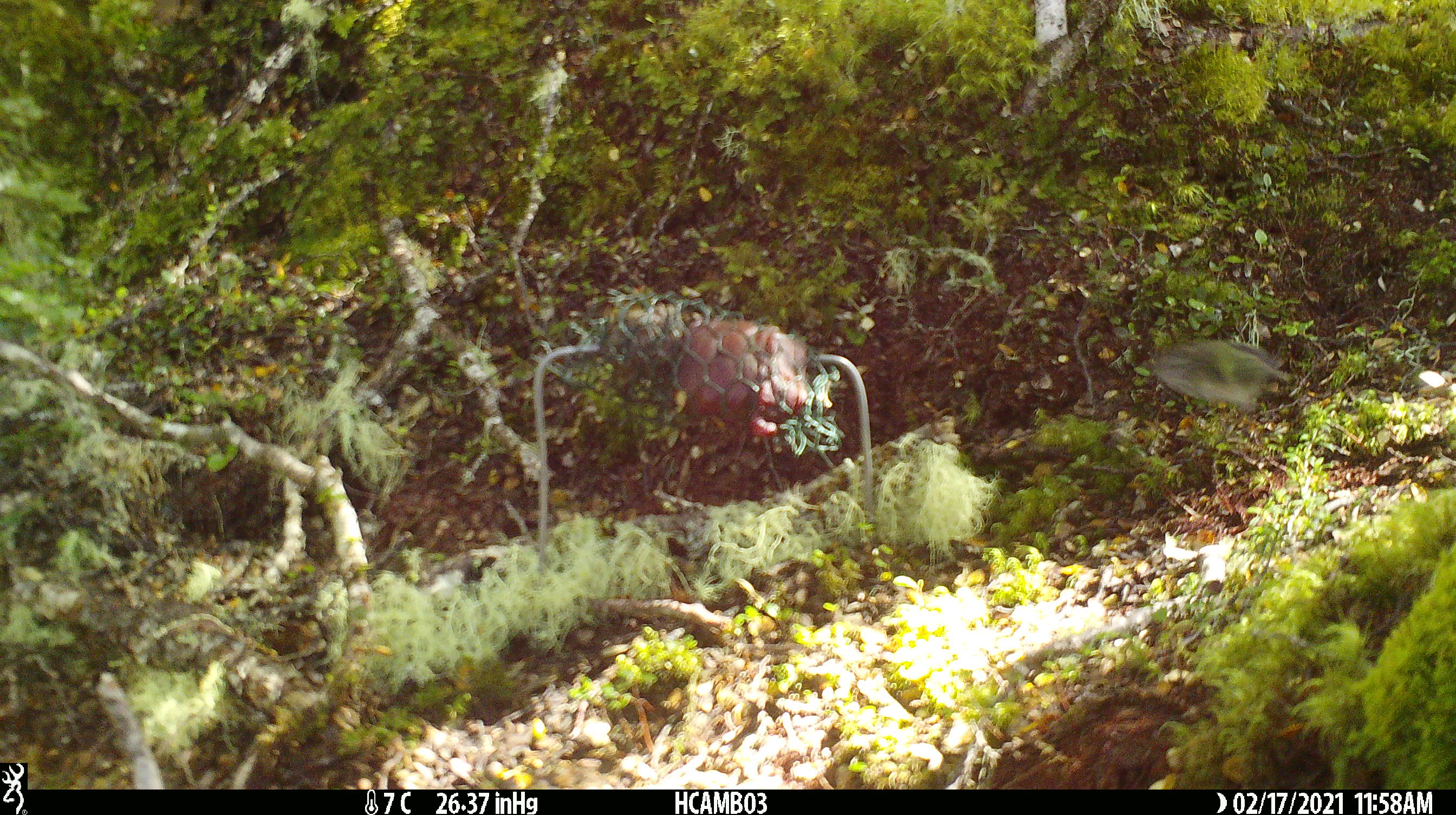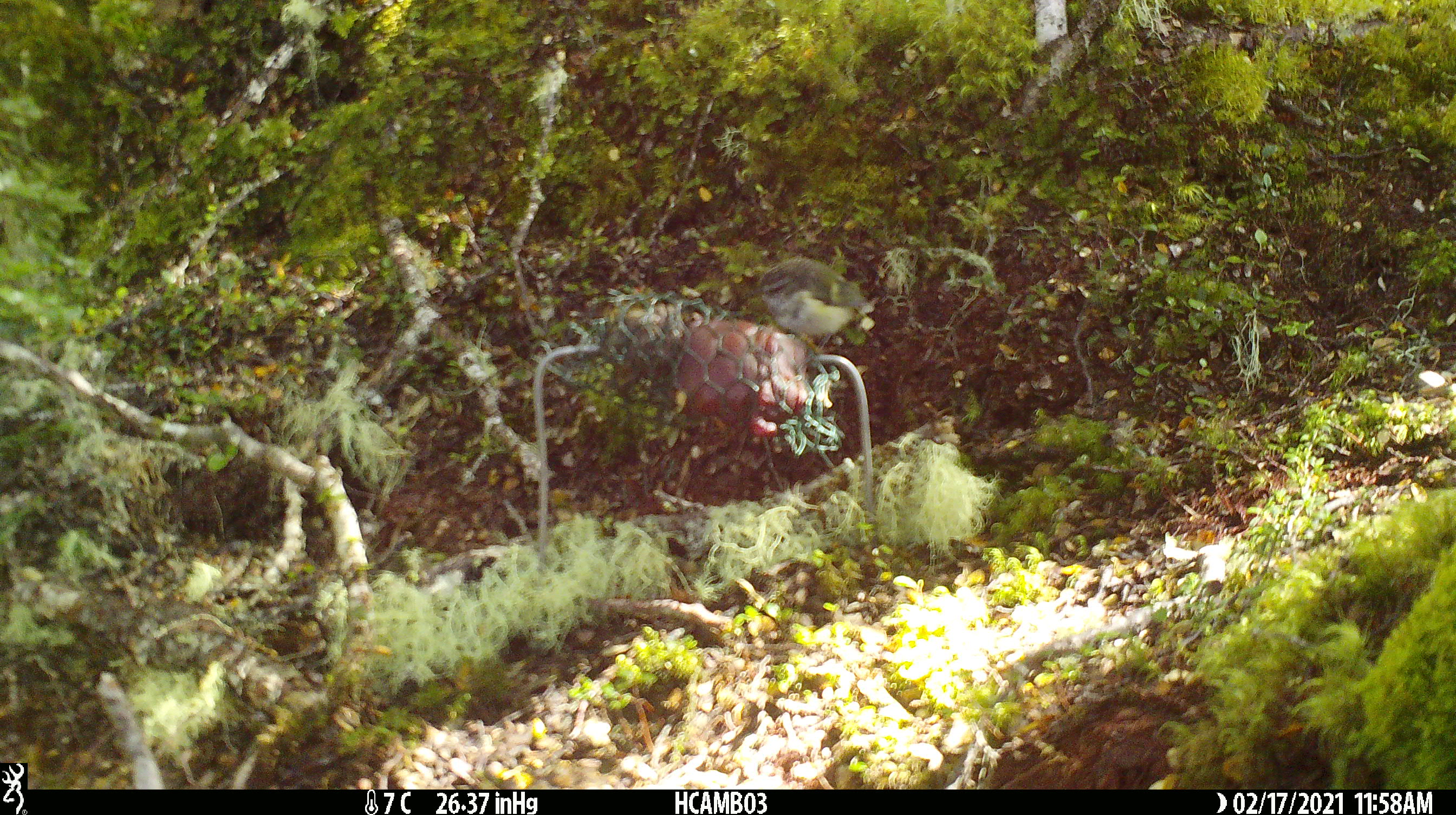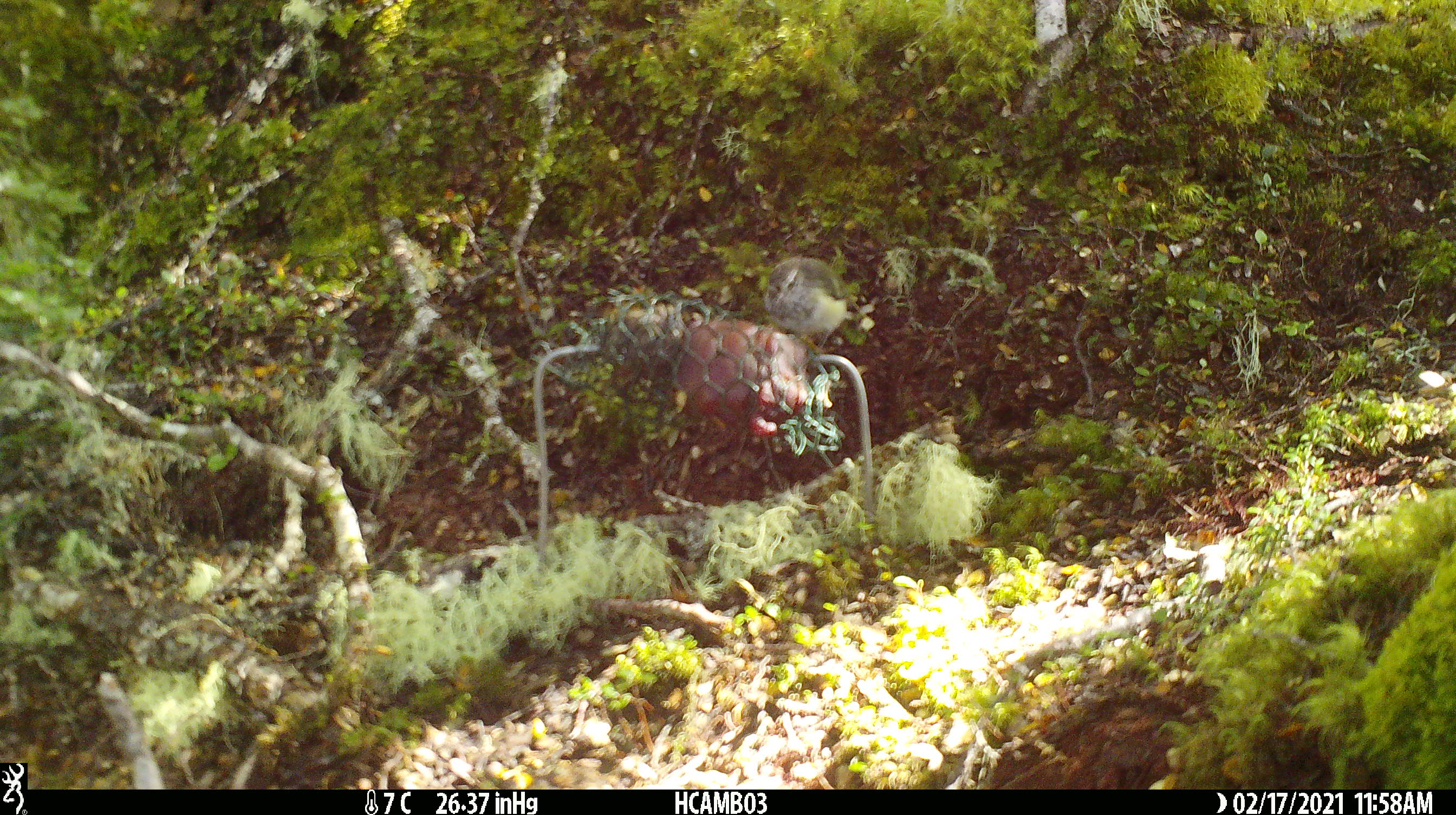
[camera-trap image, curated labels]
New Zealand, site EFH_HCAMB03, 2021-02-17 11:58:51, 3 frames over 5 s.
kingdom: Animalia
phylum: Chordata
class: Aves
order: Passeriformes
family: Acanthisittidae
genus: Acanthisitta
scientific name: Acanthisitta chloris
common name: rifleman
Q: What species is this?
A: Rifleman (Acanthisitta chloris).